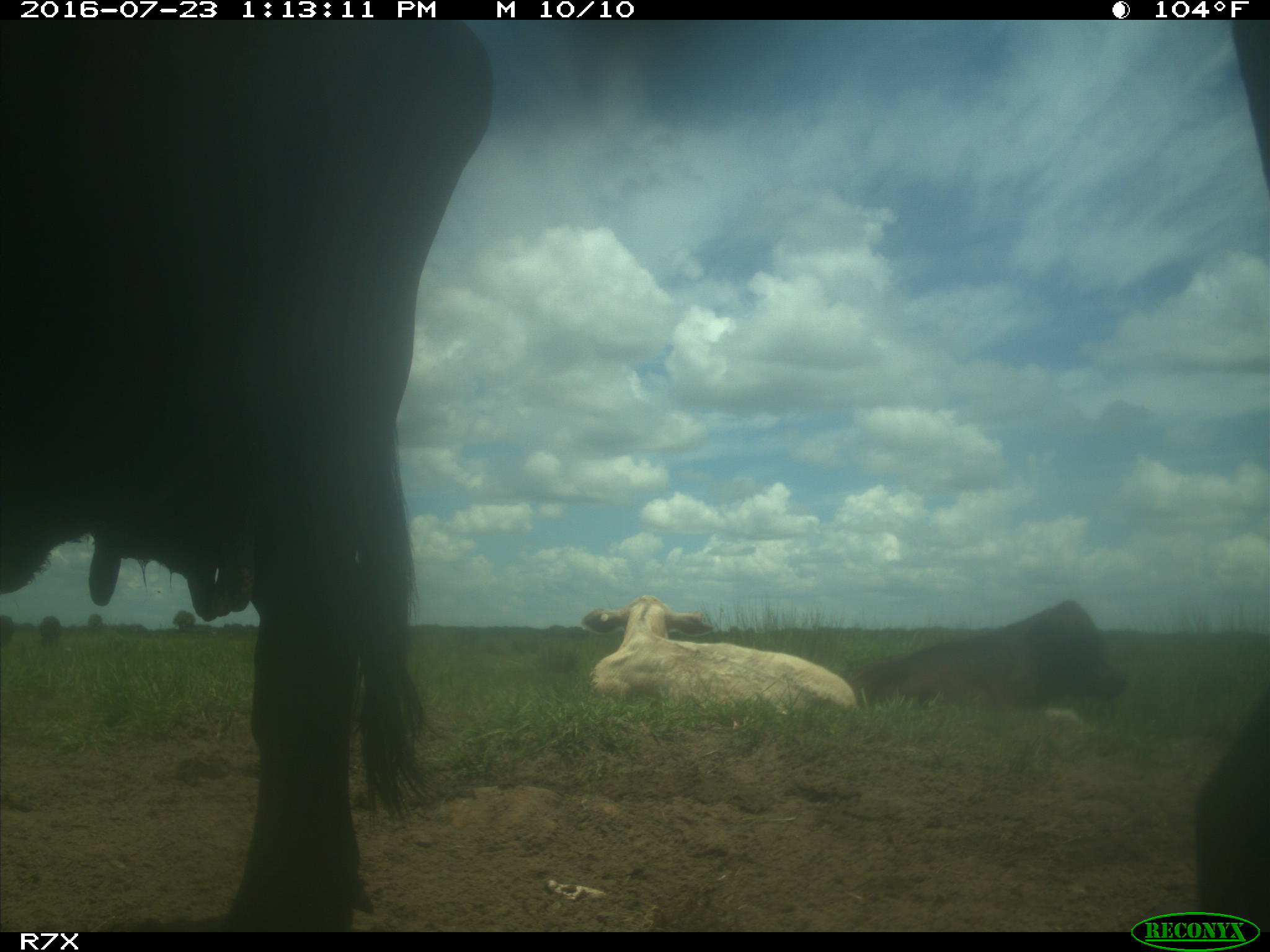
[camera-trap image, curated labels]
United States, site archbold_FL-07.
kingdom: Animalia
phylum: Chordata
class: Mammalia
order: Artiodactyla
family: Bovidae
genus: Bos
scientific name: Bos taurus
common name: domestic cow